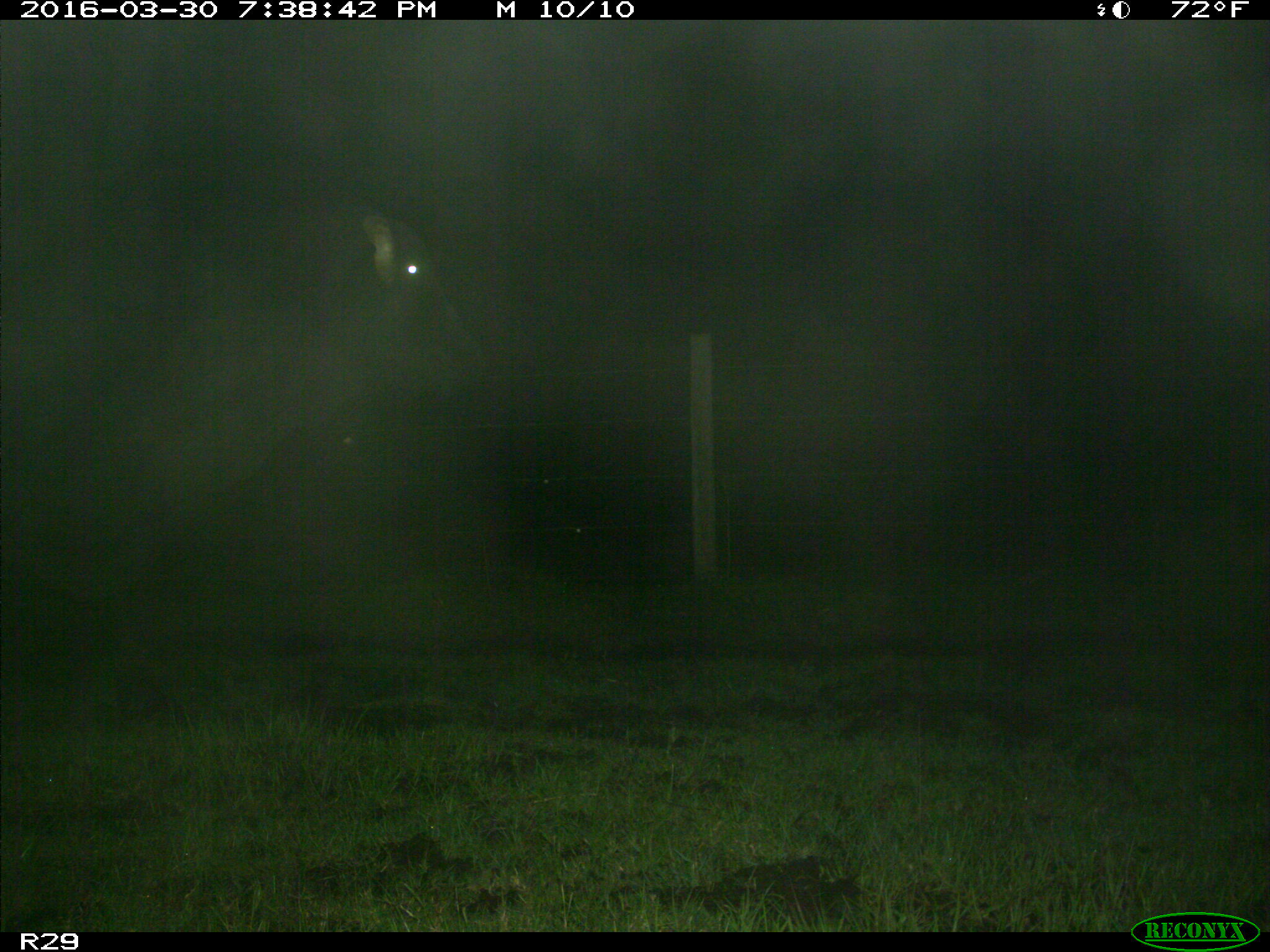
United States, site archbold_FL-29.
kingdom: Animalia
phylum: Chordata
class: Mammalia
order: Artiodactyla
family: Bovidae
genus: Bos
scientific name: Bos taurus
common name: domestic cow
Bos taurus (domestic cow).